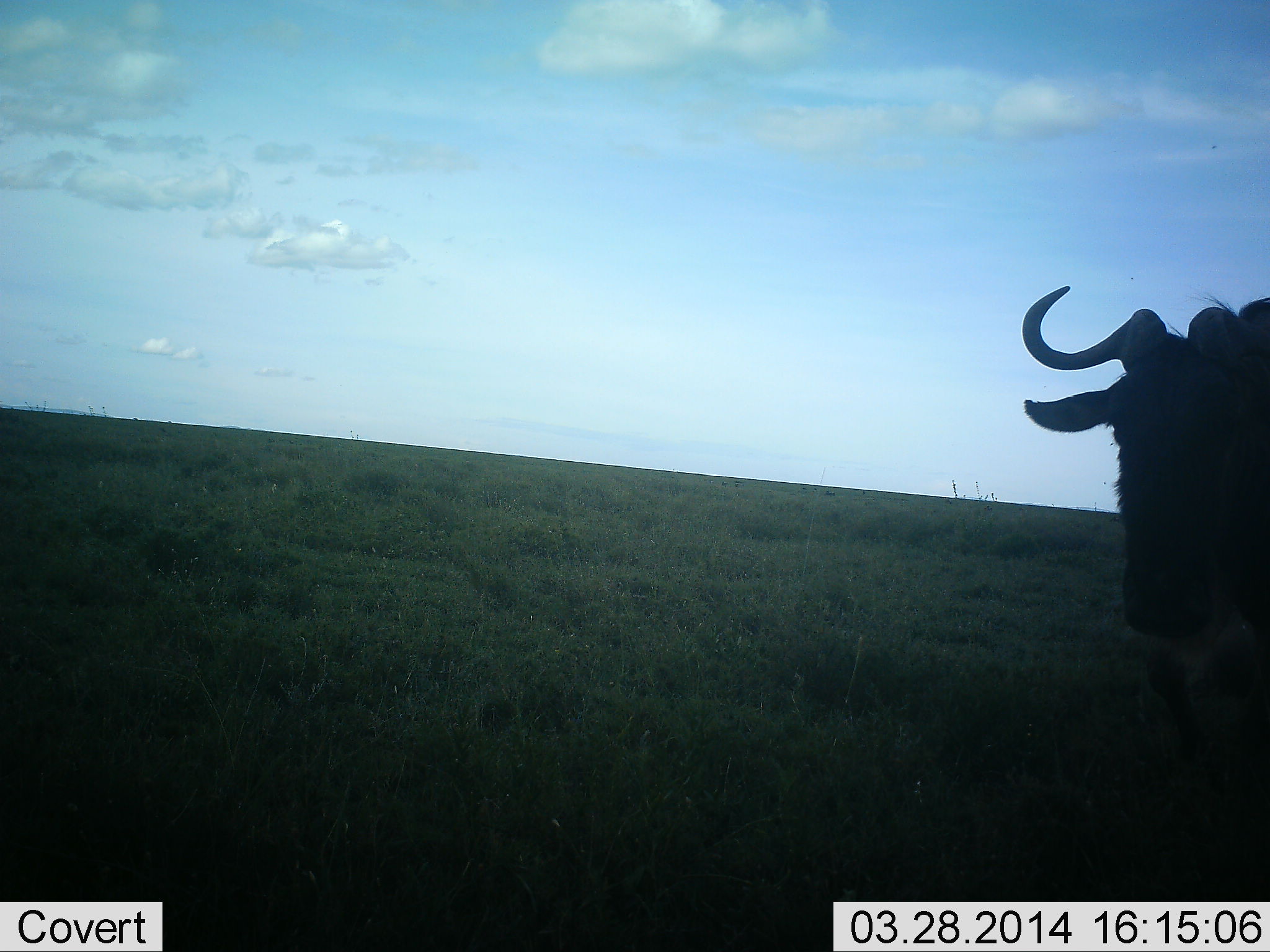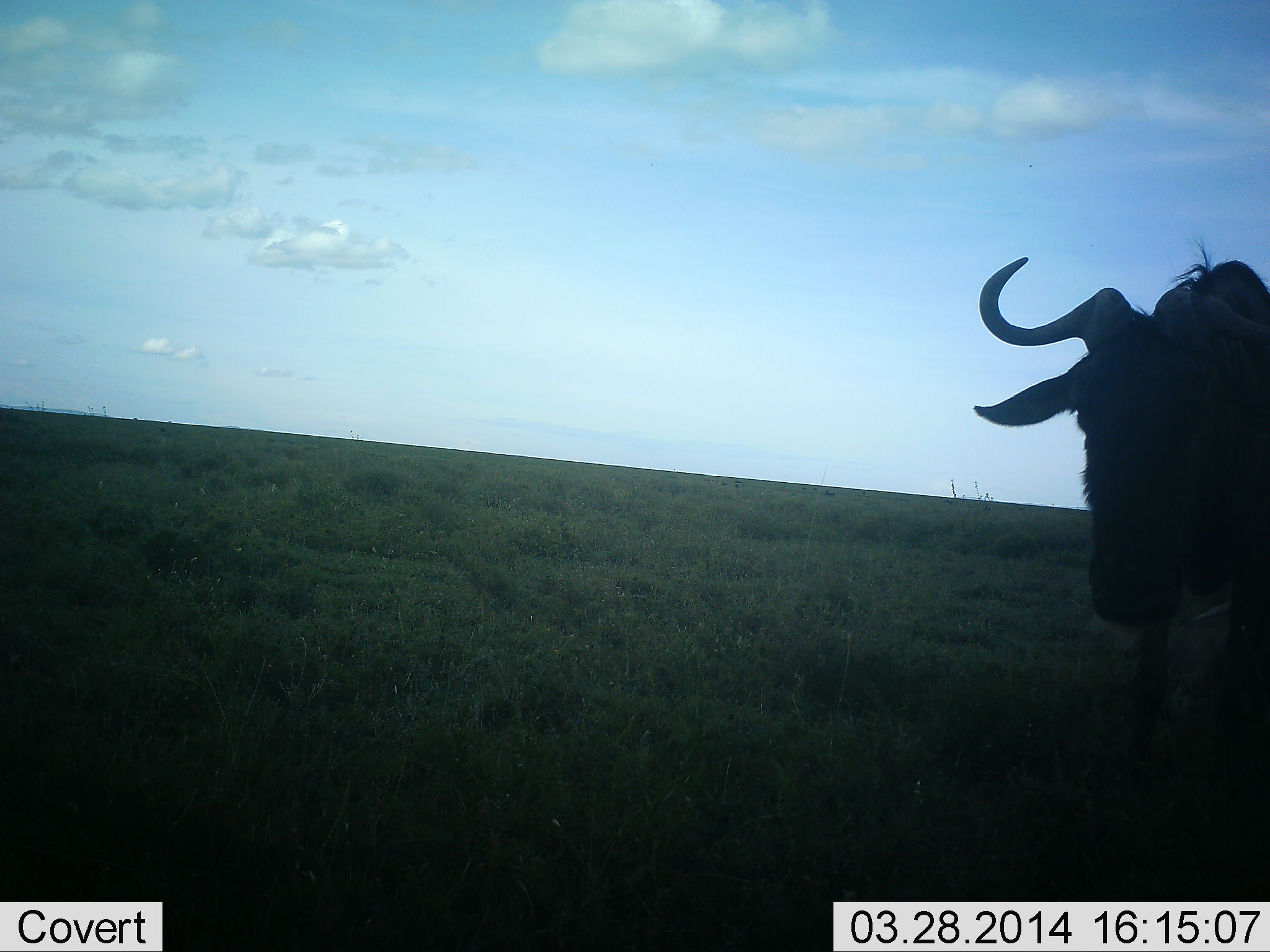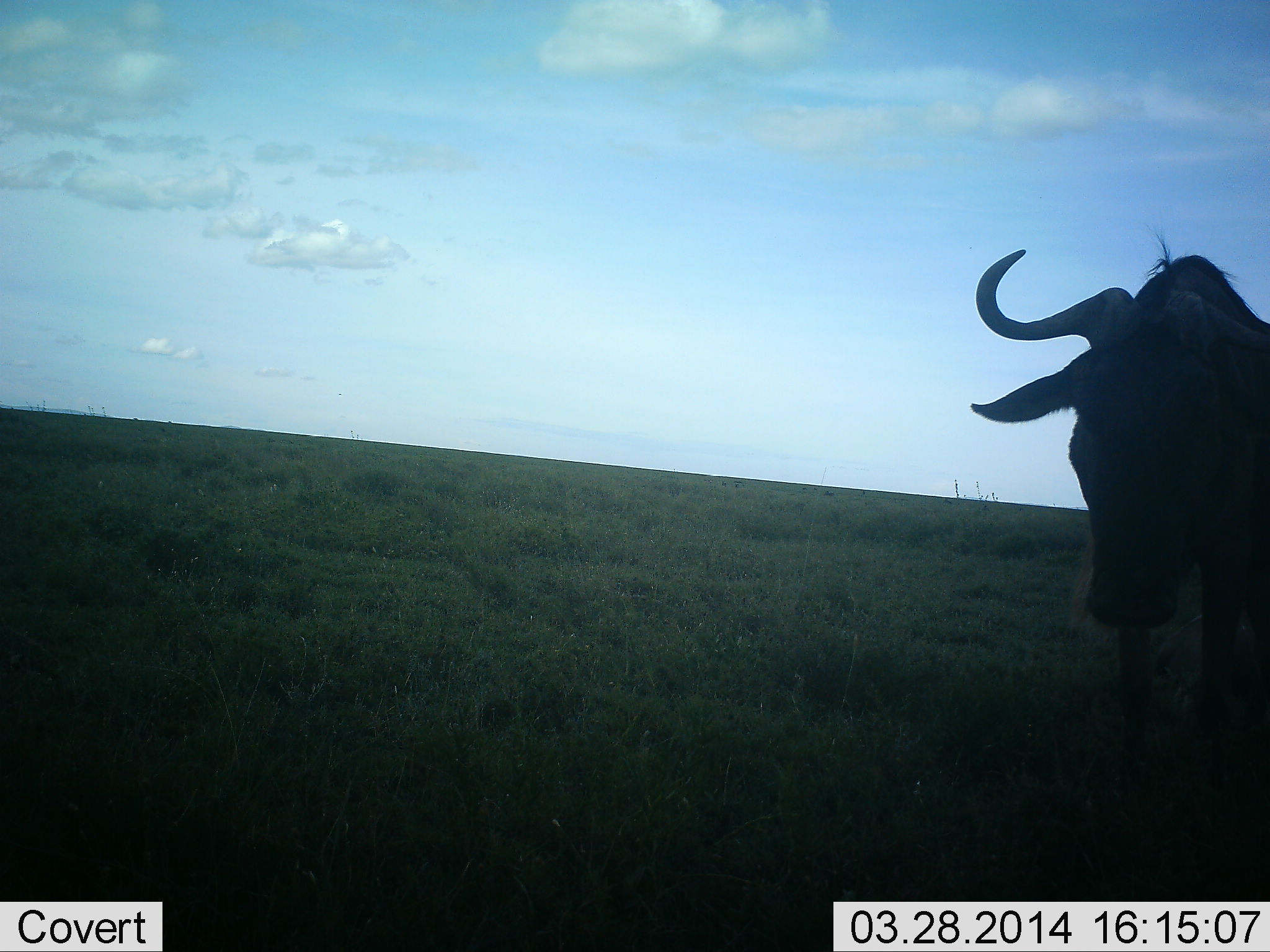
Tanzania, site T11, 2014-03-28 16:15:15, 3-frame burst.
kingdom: Animalia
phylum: Chordata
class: Mammalia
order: Artiodactyla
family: Bovidae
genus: Connochaetes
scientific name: Connochaetes taurinus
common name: blue wildebeest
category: wildebeest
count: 1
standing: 60%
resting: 0%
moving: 40%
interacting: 0%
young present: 0%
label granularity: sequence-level